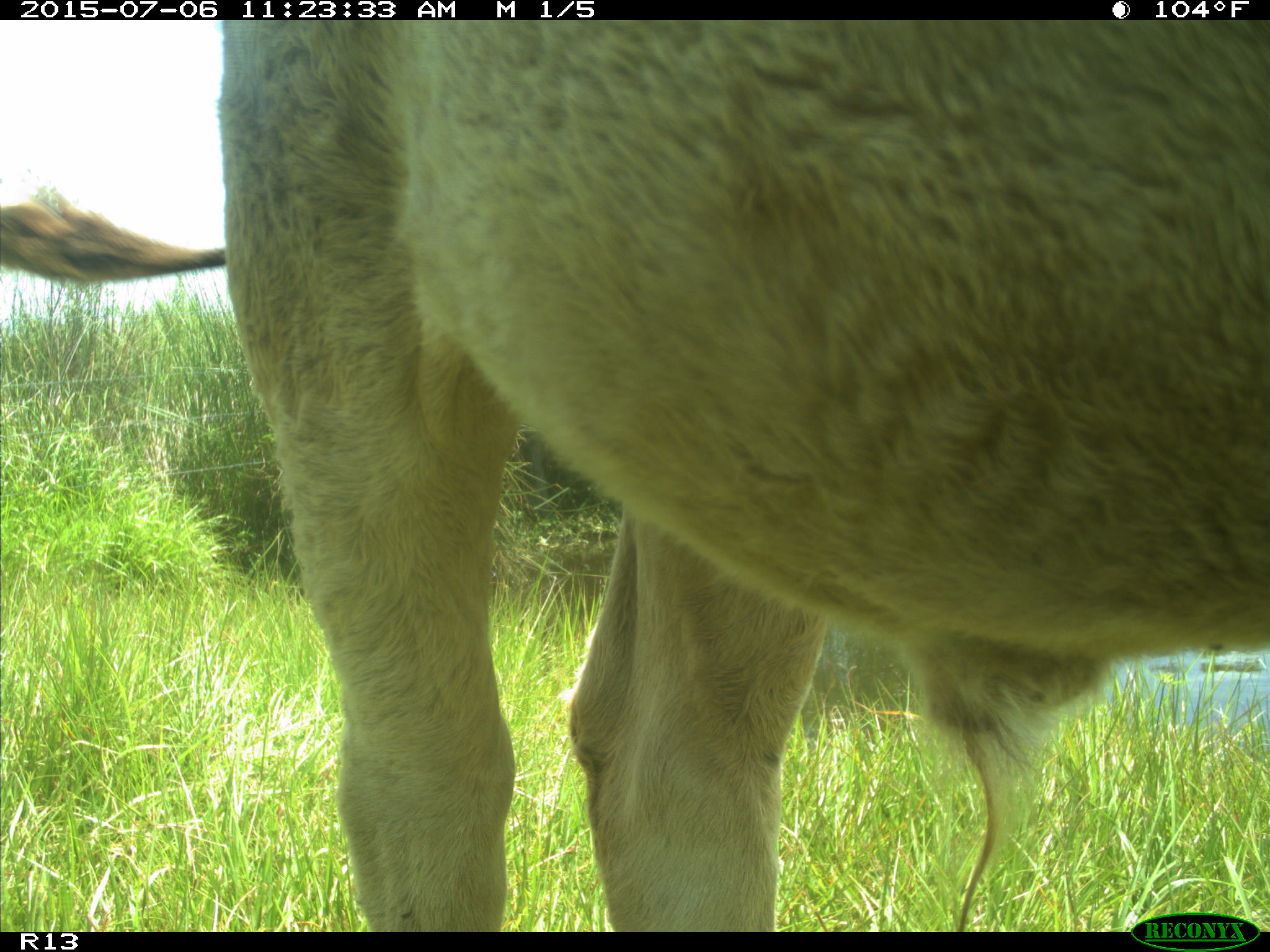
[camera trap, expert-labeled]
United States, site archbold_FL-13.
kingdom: Animalia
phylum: Chordata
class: Mammalia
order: Artiodactyla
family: Bovidae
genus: Bos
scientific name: Bos taurus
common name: domestic cow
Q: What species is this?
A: Bos taurus (domestic cow).